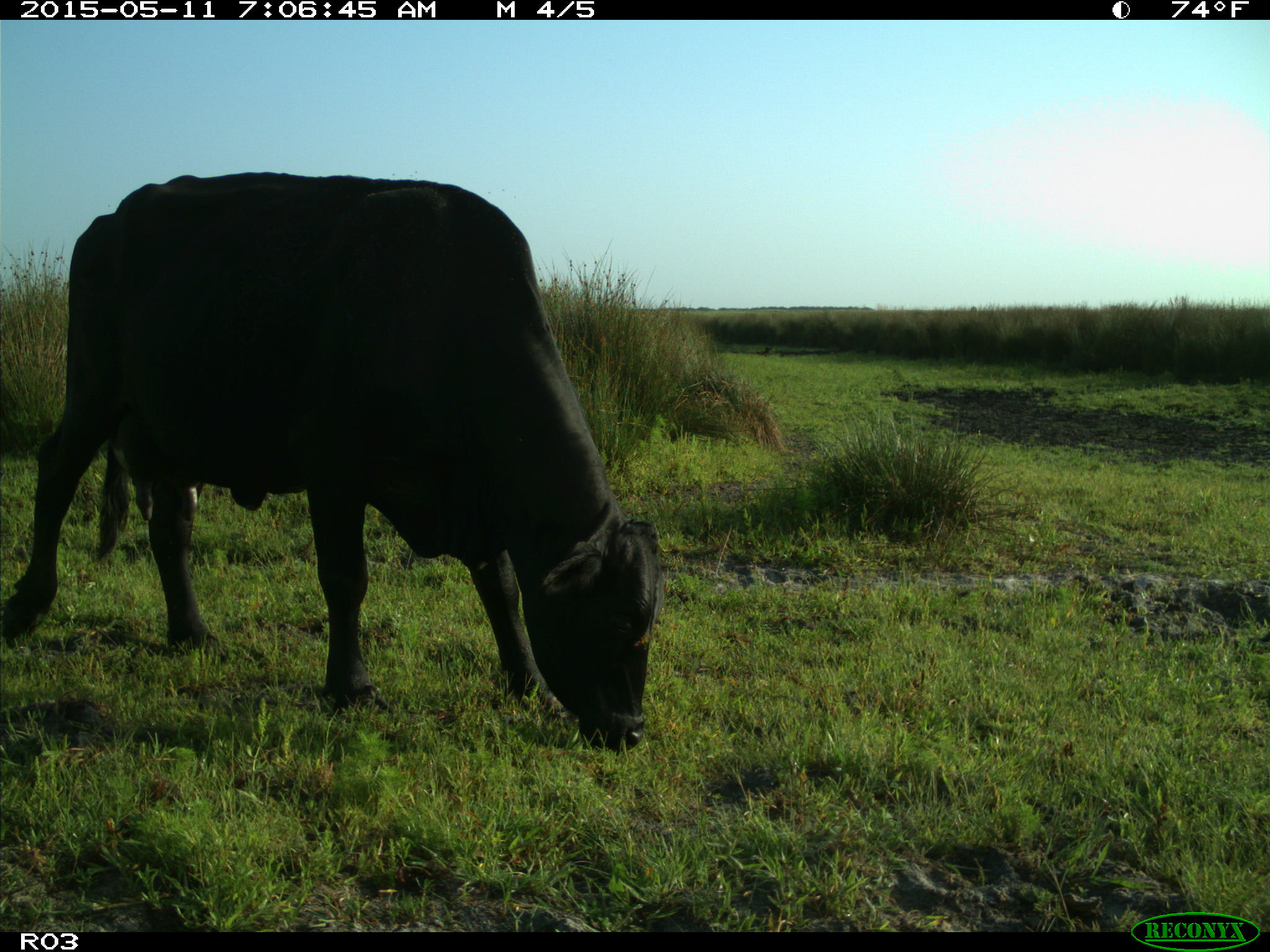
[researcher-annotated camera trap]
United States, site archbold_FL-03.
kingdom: Animalia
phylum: Chordata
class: Mammalia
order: Artiodactyla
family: Bovidae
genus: Bos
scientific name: Bos taurus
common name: domestic cow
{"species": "Bos taurus (domestic cow)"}